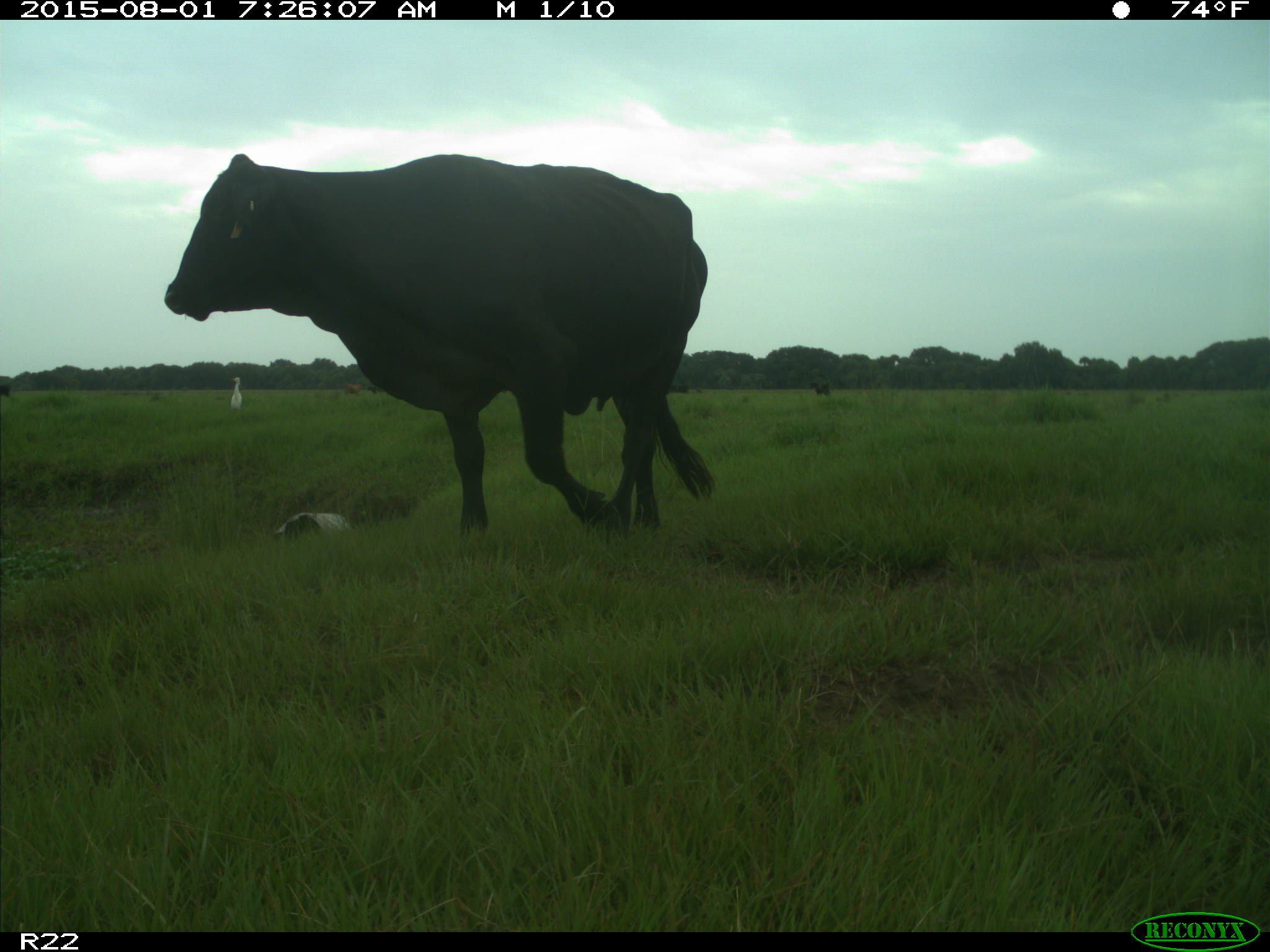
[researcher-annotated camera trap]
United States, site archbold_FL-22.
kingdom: Animalia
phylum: Chordata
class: Mammalia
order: Artiodactyla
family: Bovidae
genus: Bos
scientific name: Bos taurus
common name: domestic cow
Bos taurus (domestic cow).